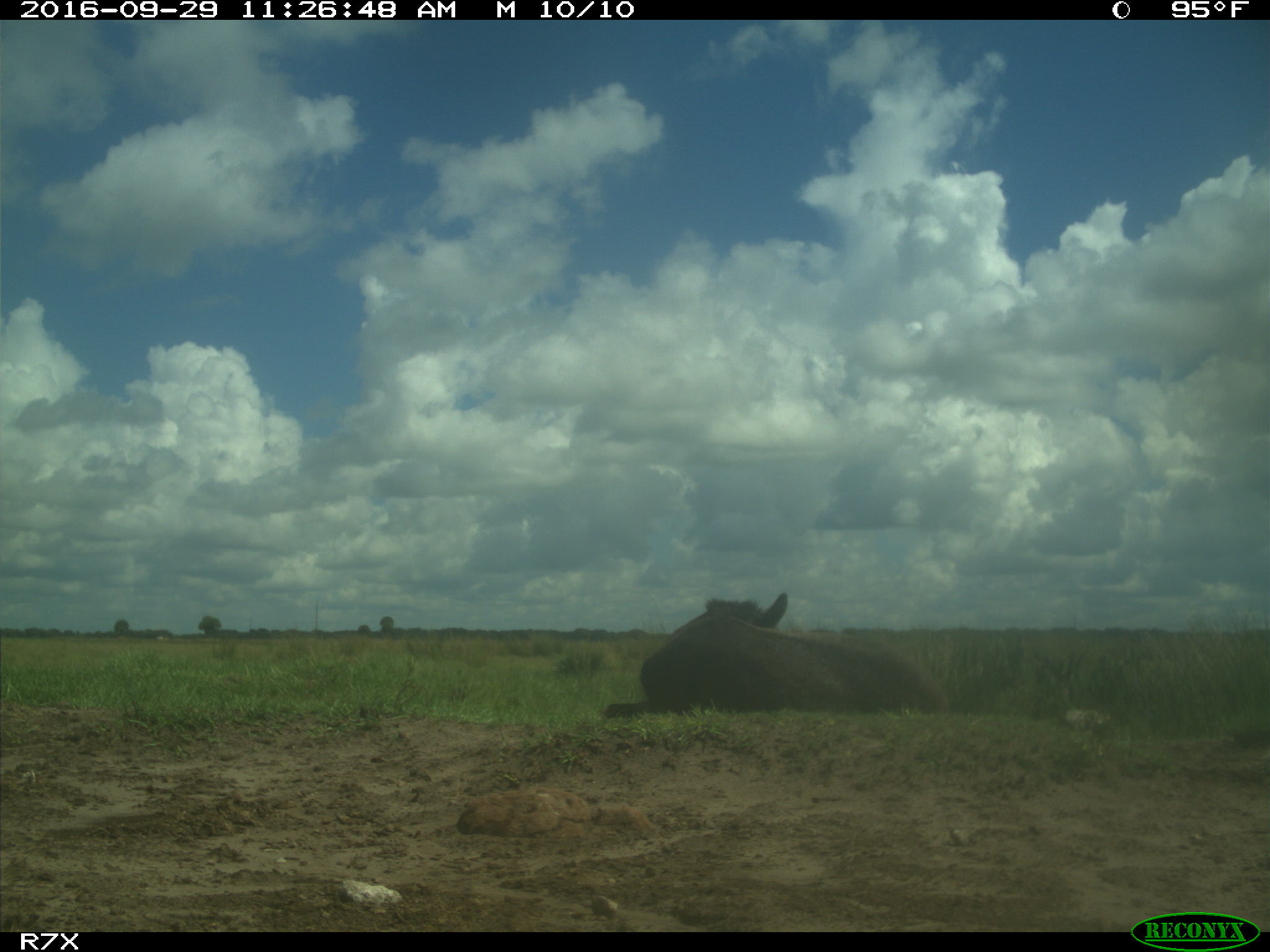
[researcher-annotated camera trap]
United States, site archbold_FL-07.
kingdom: Animalia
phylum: Chordata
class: Mammalia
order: Perissodactyla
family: Equidae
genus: Equus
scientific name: Equus africanus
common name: african wild ass